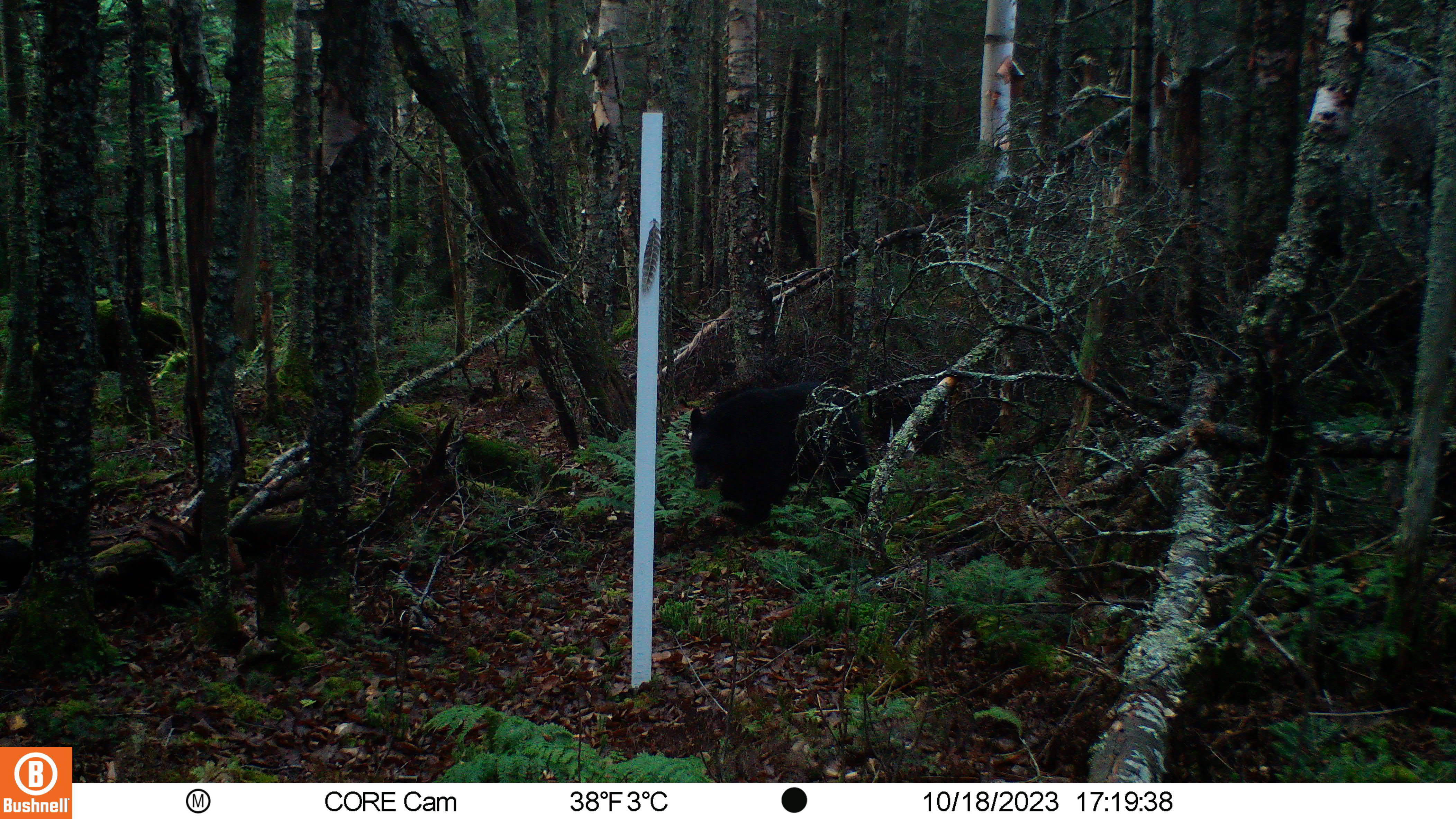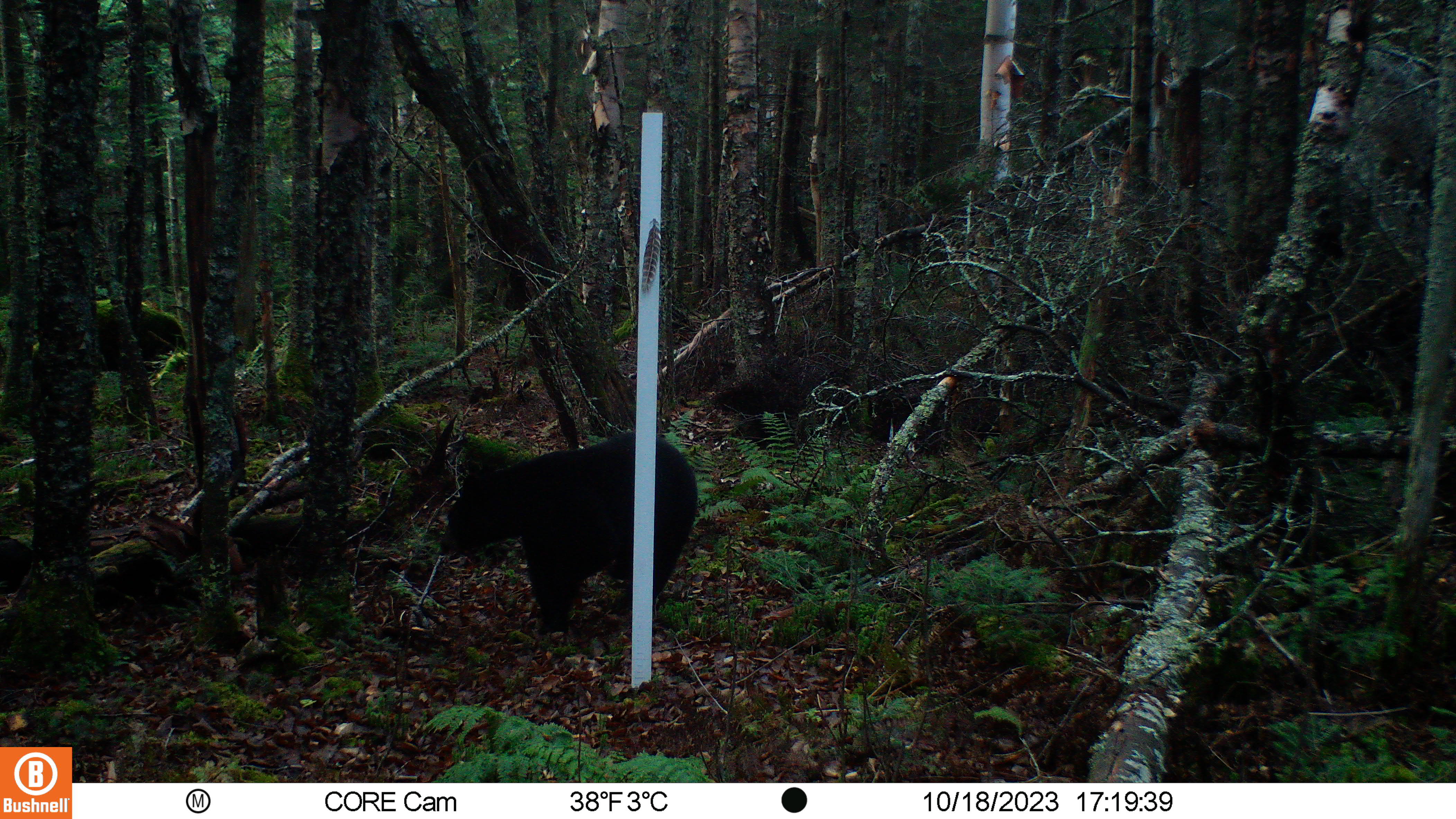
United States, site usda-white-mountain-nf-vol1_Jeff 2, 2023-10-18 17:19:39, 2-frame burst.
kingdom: Animalia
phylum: Chordata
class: Mammalia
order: Carnivora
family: Ursidae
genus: Ursus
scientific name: Ursus americanus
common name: black bear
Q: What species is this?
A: Black bear (Ursus americanus).